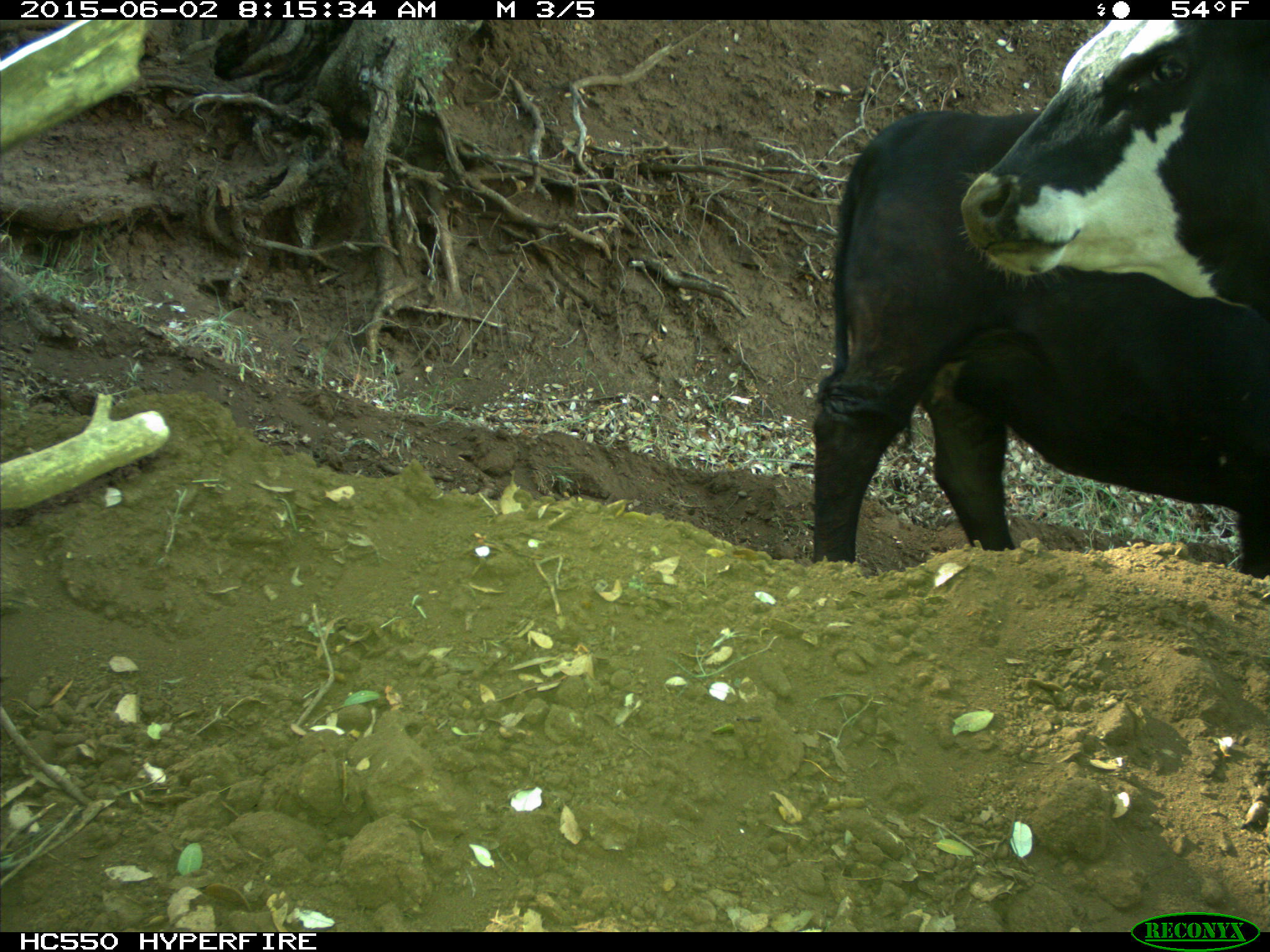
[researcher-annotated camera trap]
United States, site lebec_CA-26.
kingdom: Animalia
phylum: Chordata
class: Mammalia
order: Artiodactyla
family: Bovidae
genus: Bos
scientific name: Bos taurus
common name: domestic cow